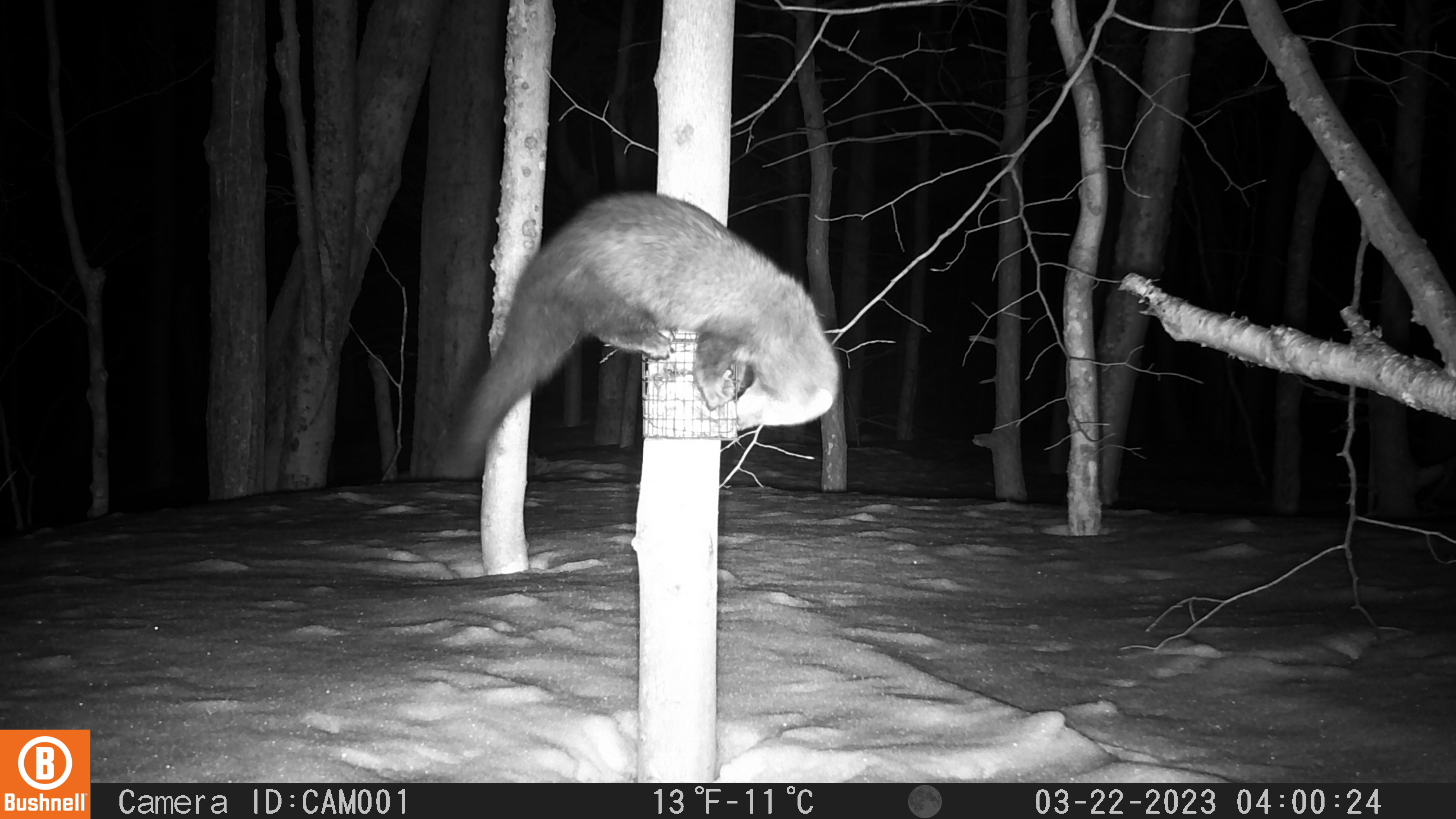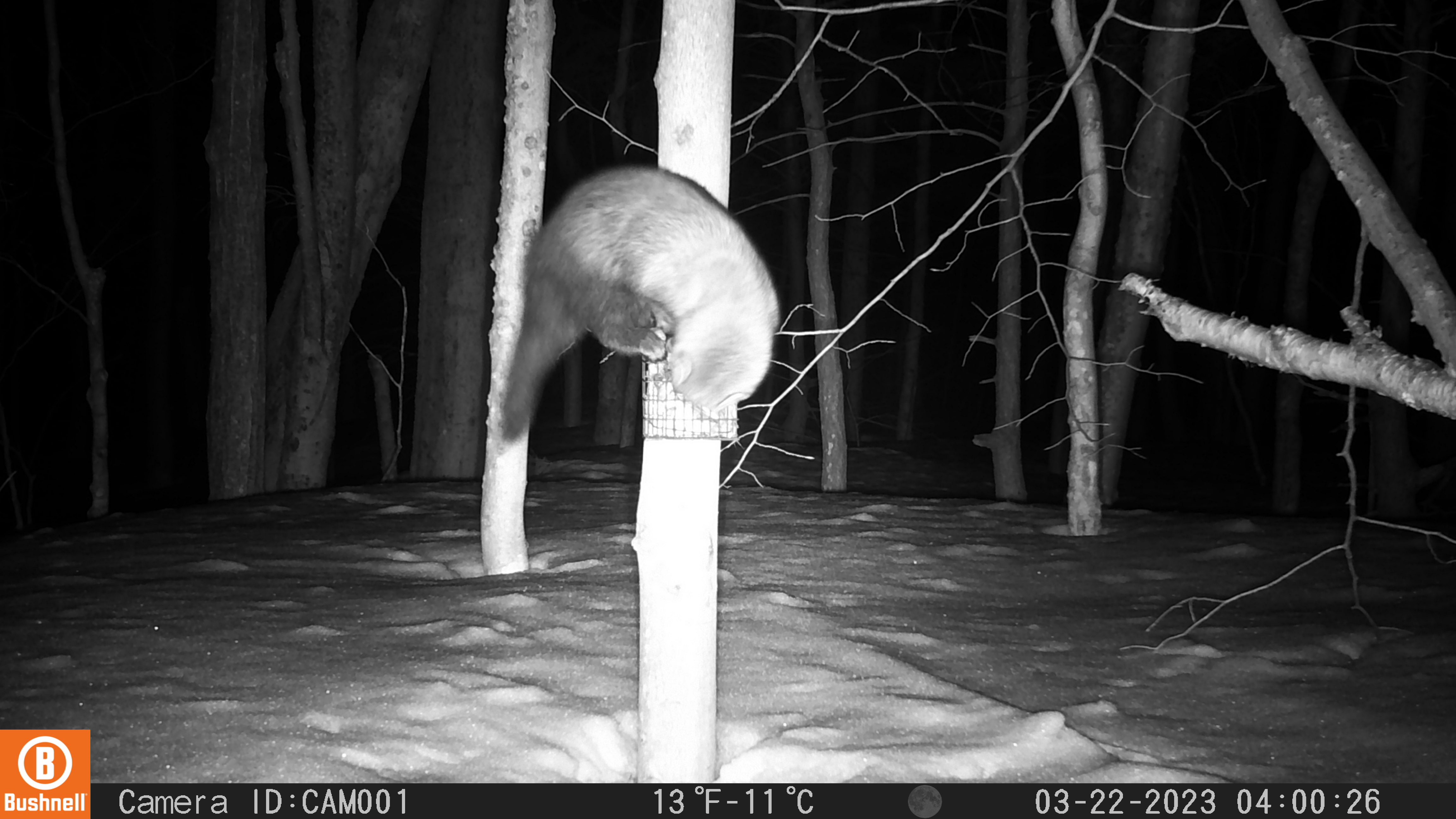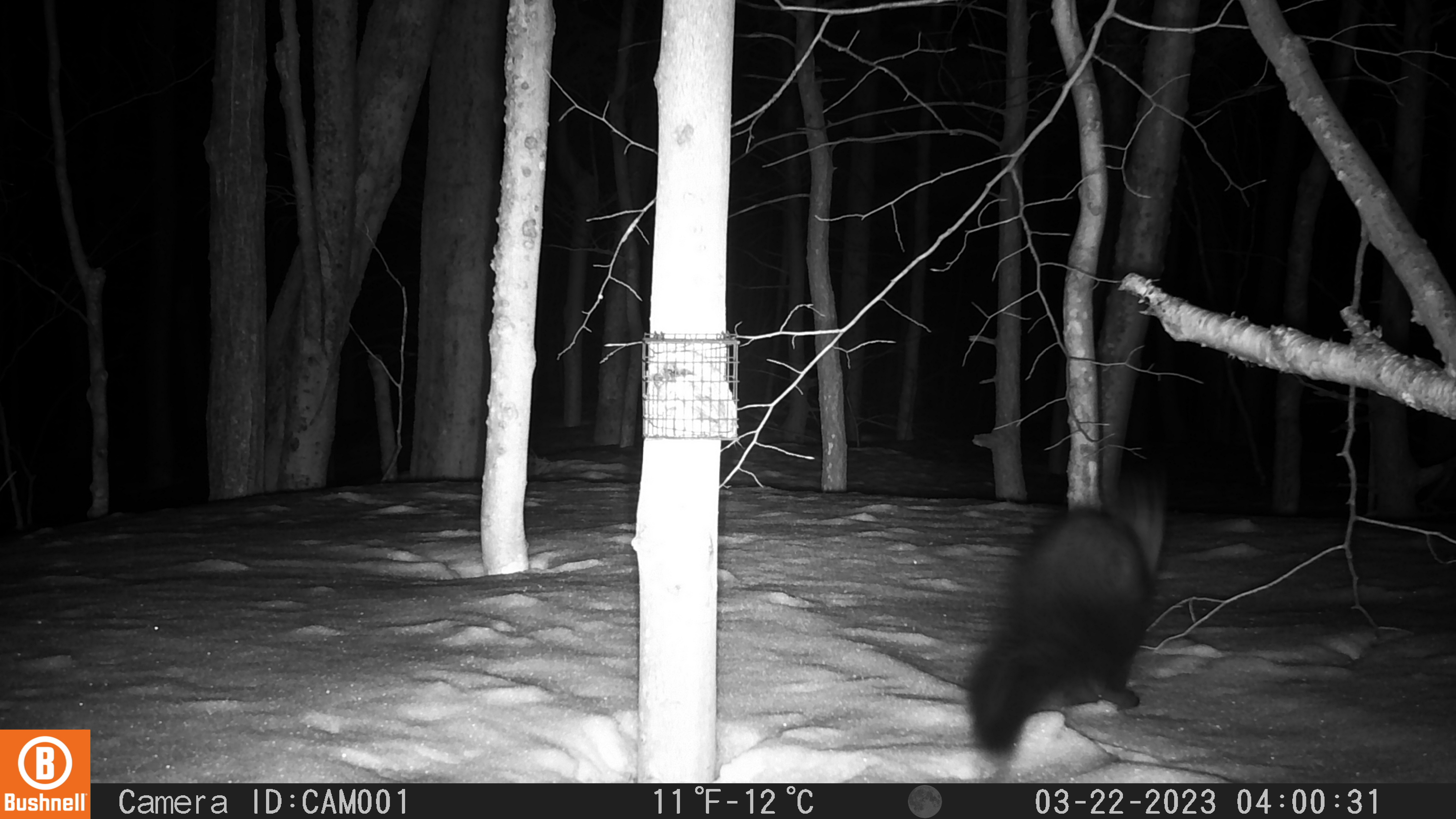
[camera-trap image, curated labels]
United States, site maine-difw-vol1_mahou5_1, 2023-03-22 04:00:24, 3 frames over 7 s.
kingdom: Animalia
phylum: Chordata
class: Mammalia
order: Carnivora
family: Mustelidae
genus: Pekania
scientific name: Pekania pennanti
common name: fisher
Fisher (Pekania pennanti).